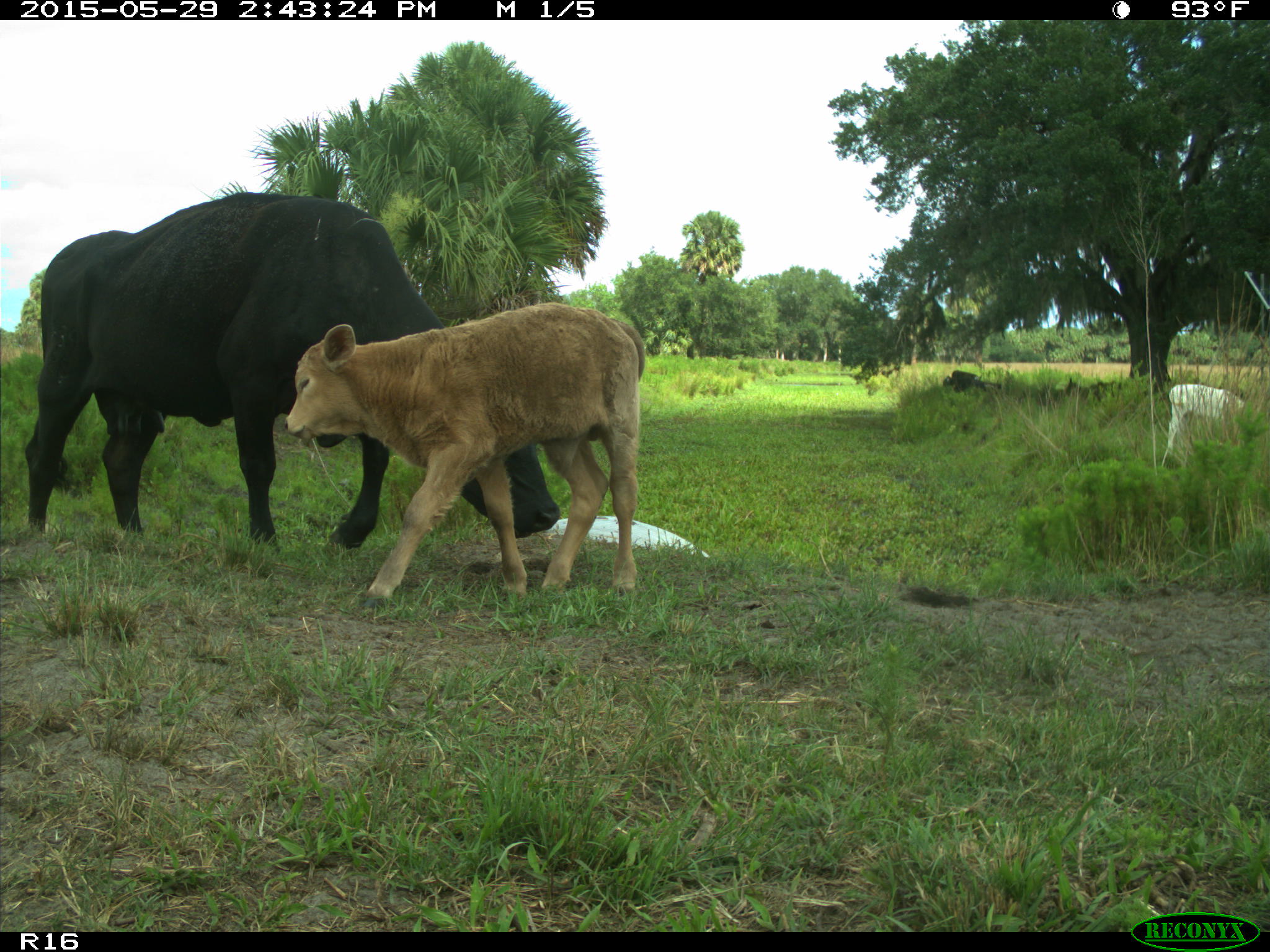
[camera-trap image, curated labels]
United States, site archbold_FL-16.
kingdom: Animalia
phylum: Chordata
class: Mammalia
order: Artiodactyla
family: Bovidae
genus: Bos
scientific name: Bos taurus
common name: domestic cow